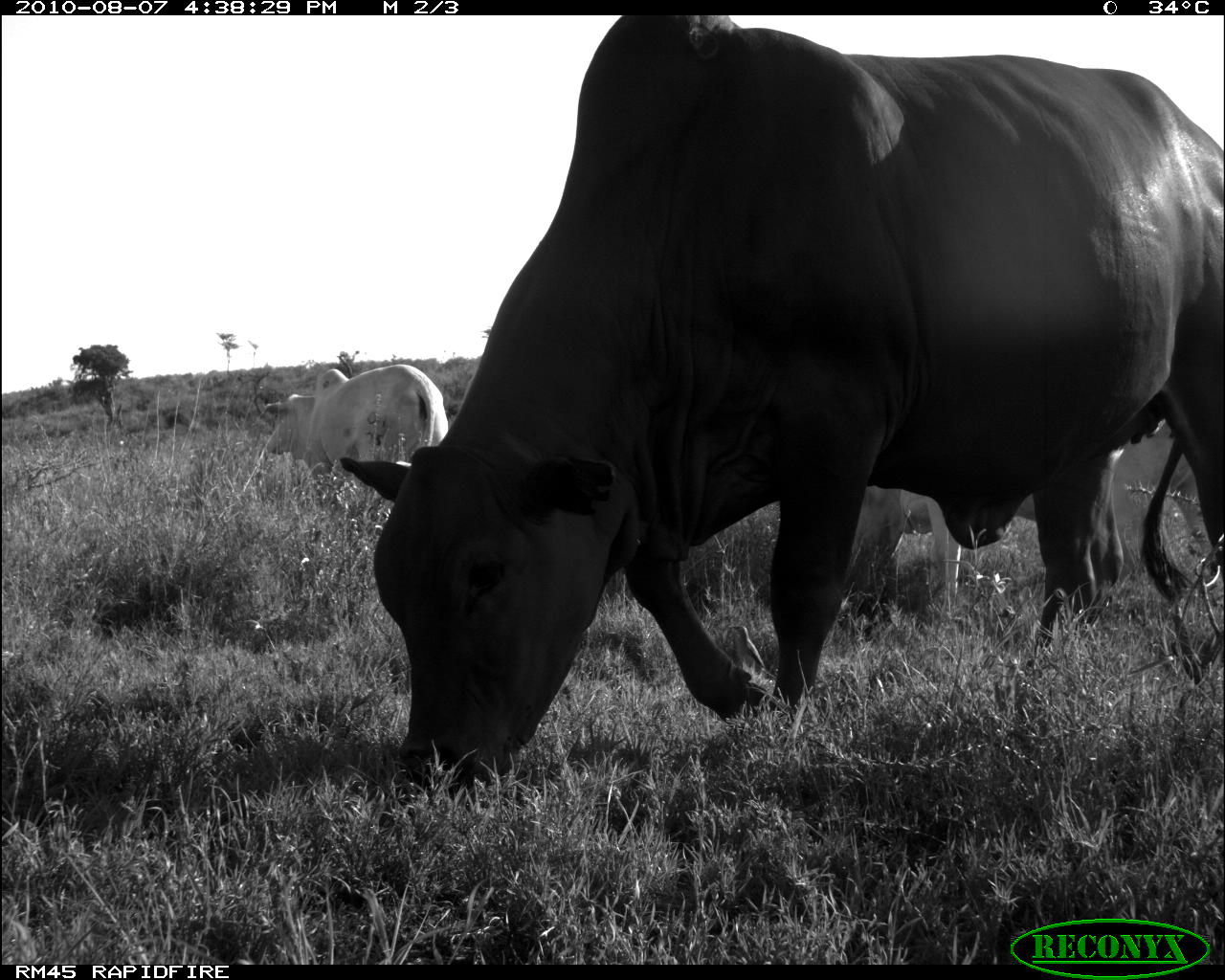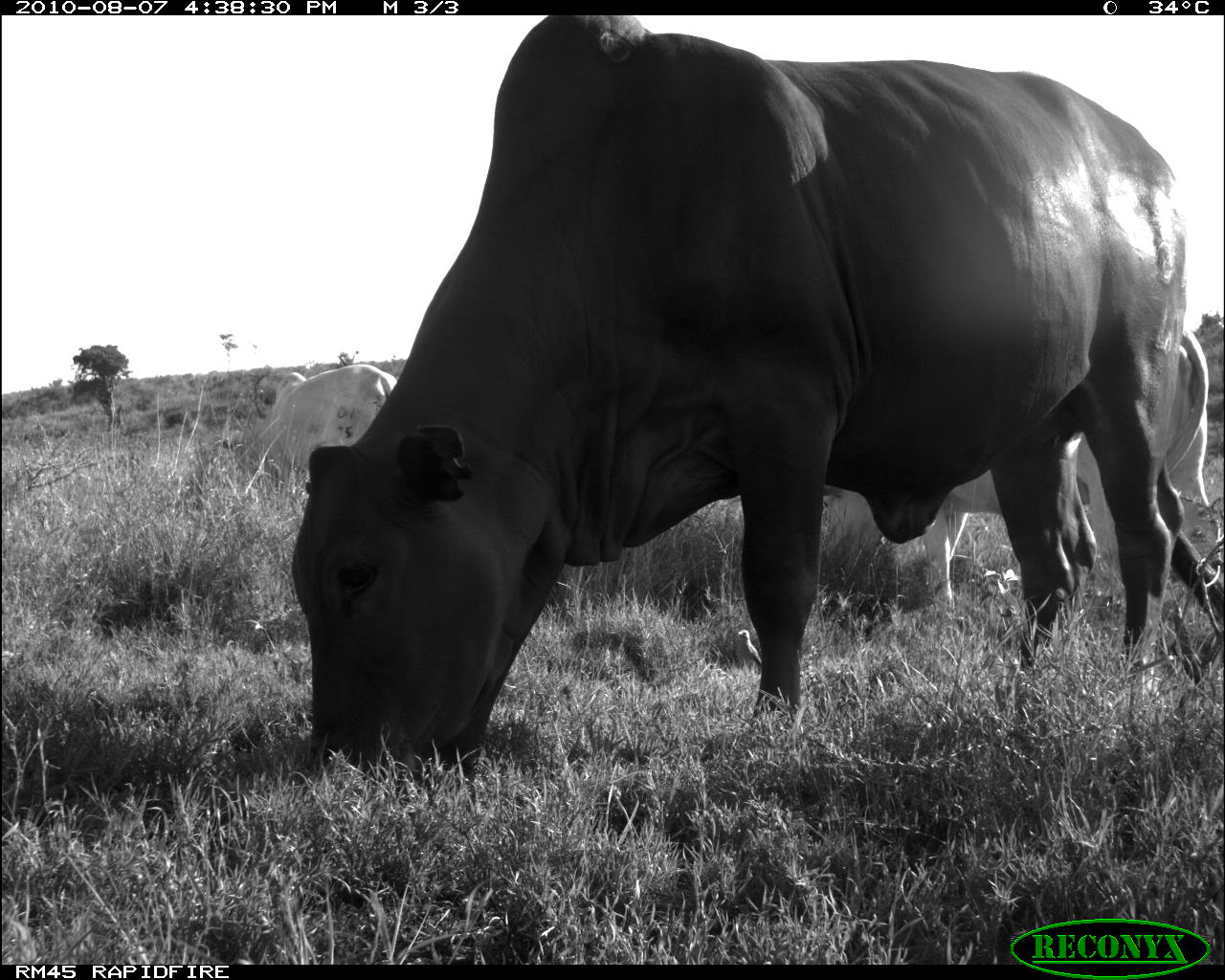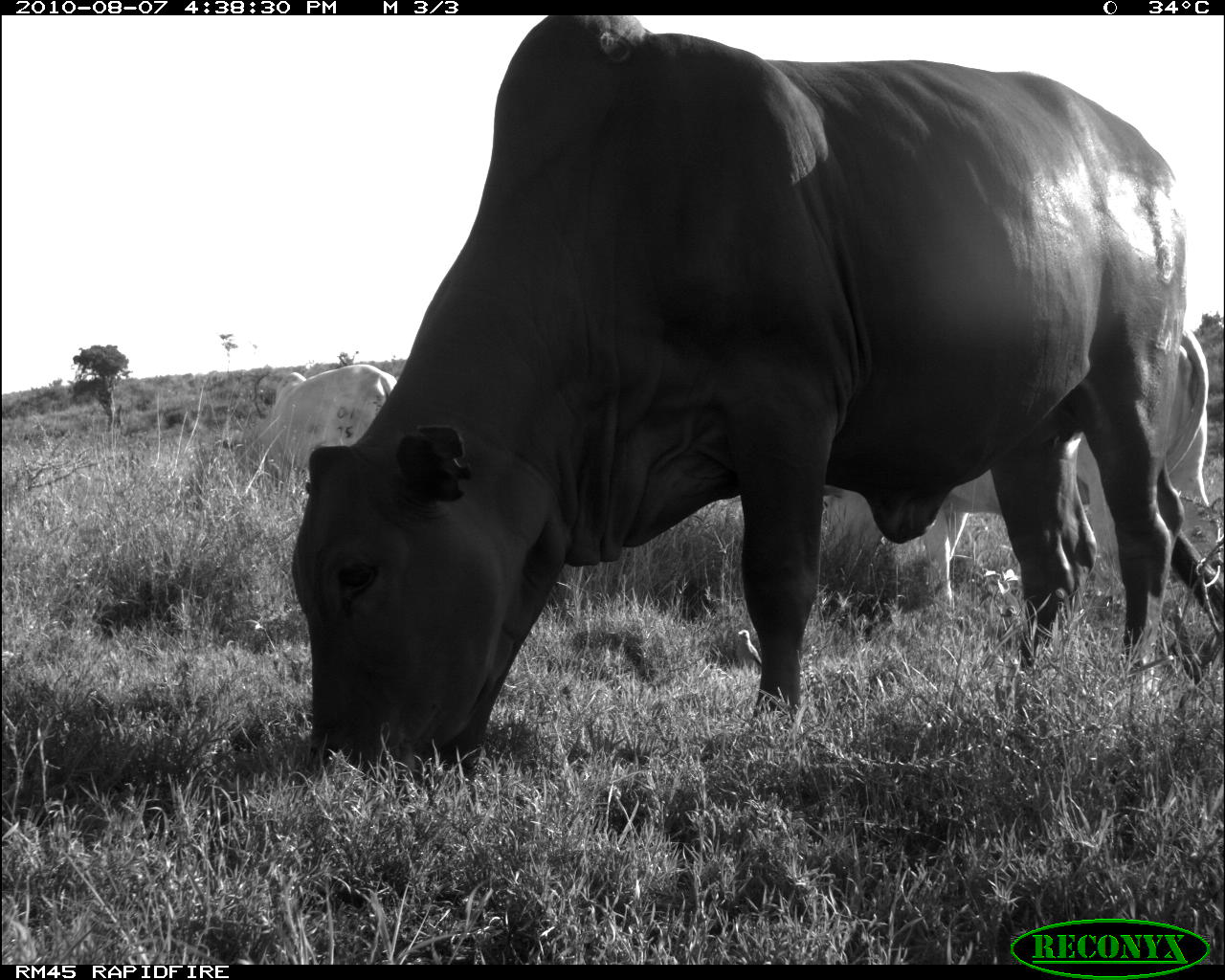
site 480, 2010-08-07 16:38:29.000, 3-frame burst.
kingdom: Animalia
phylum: Chordata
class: Aves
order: Passeriformes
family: Buphagidae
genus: Buphagus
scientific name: Buphagus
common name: oxpeckers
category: buphagus sp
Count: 1.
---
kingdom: Animalia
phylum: Chordata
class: Mammalia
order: Artiodactyla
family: Bovidae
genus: Bos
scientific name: Bos taurus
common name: domestic cattle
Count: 3.